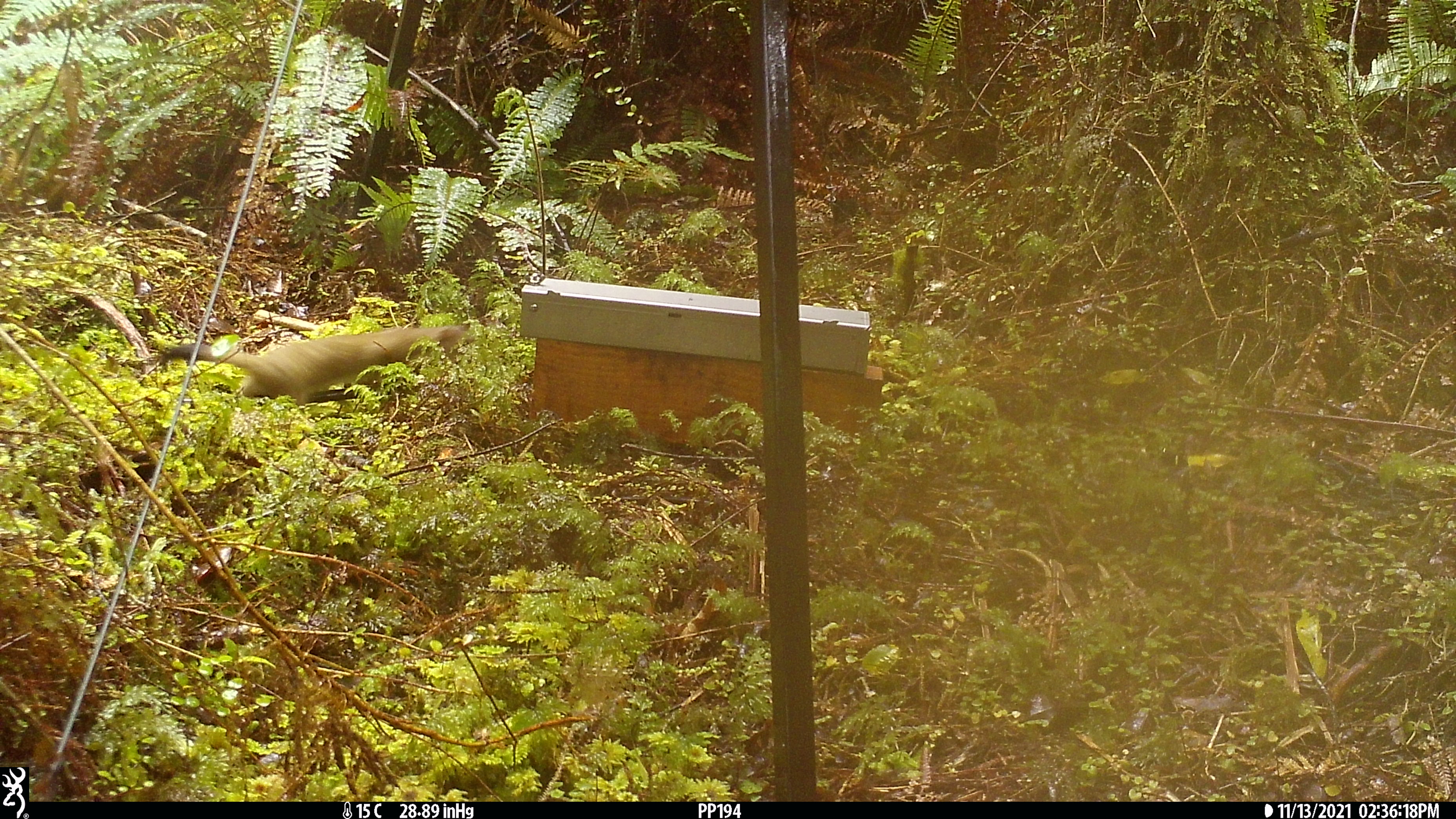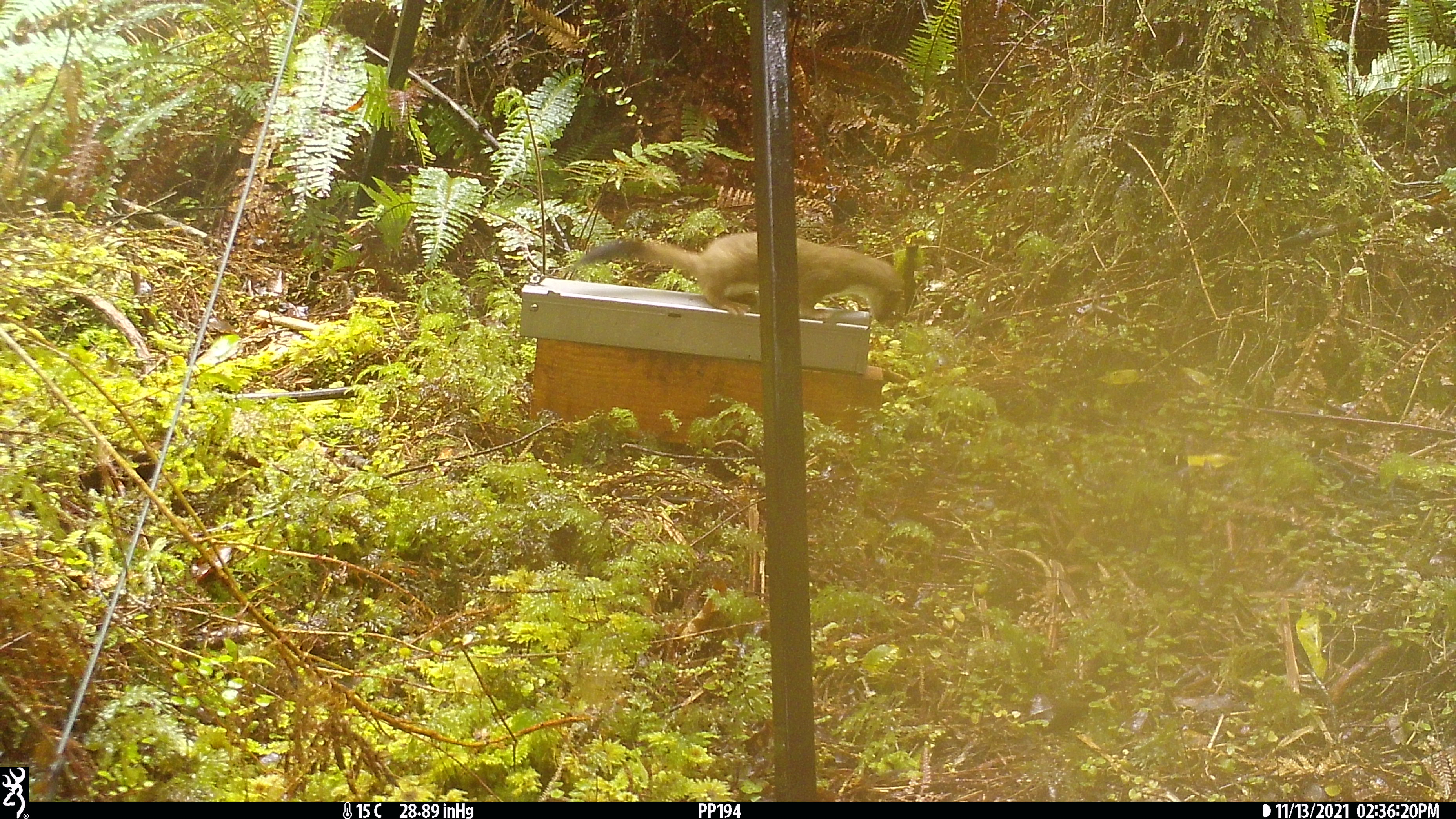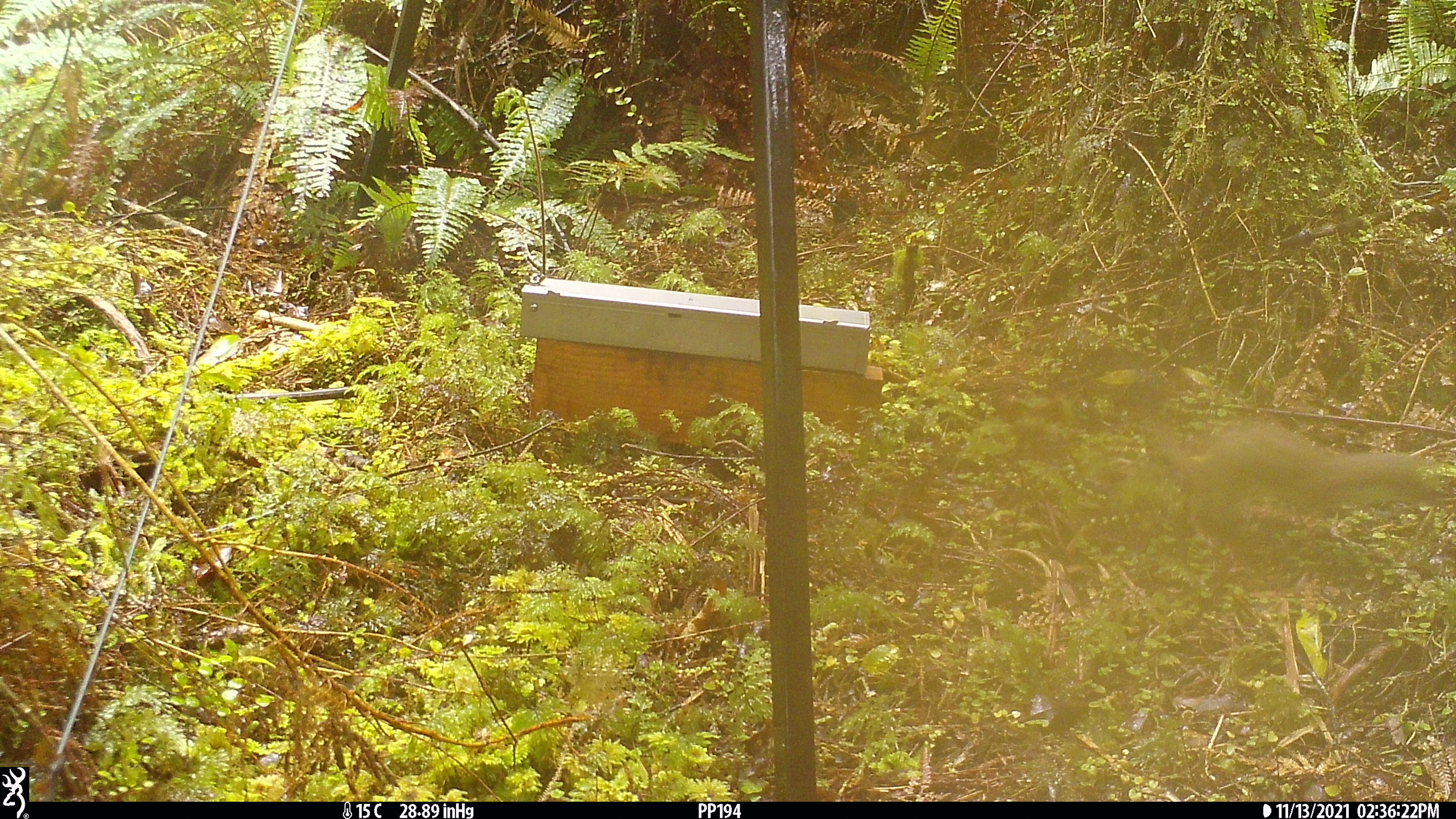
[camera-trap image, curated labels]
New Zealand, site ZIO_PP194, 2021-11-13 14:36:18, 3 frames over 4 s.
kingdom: Animalia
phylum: Chordata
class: Mammalia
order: Carnivora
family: Mustelidae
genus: Mustela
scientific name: Mustela erminea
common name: stoat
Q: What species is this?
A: Stoat (Mustela erminea).